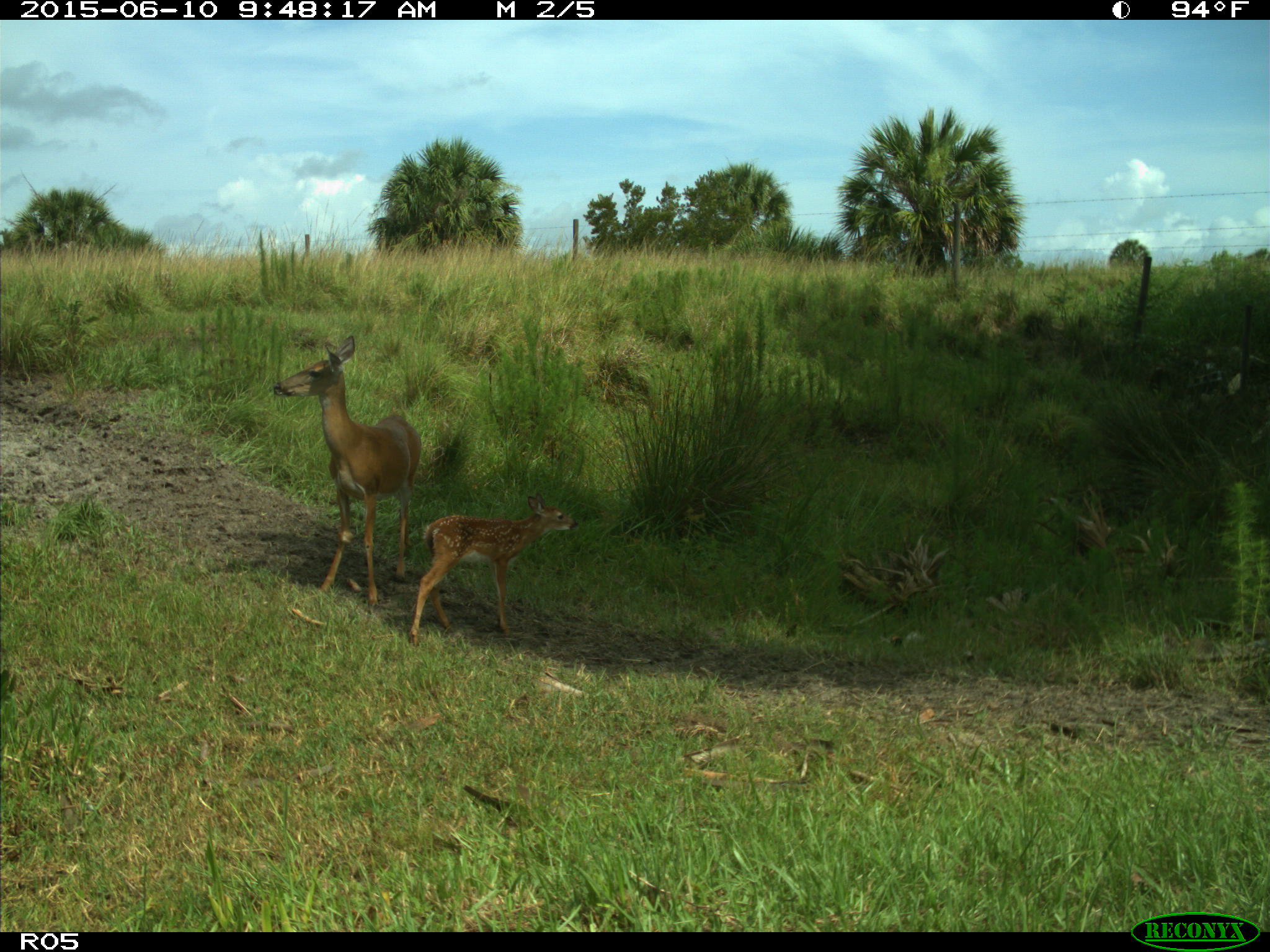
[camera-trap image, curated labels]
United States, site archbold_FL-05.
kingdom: Animalia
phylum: Chordata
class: Mammalia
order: Artiodactyla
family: Cervidae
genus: Odocoileus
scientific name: Odocoileus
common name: deer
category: unidentified deer